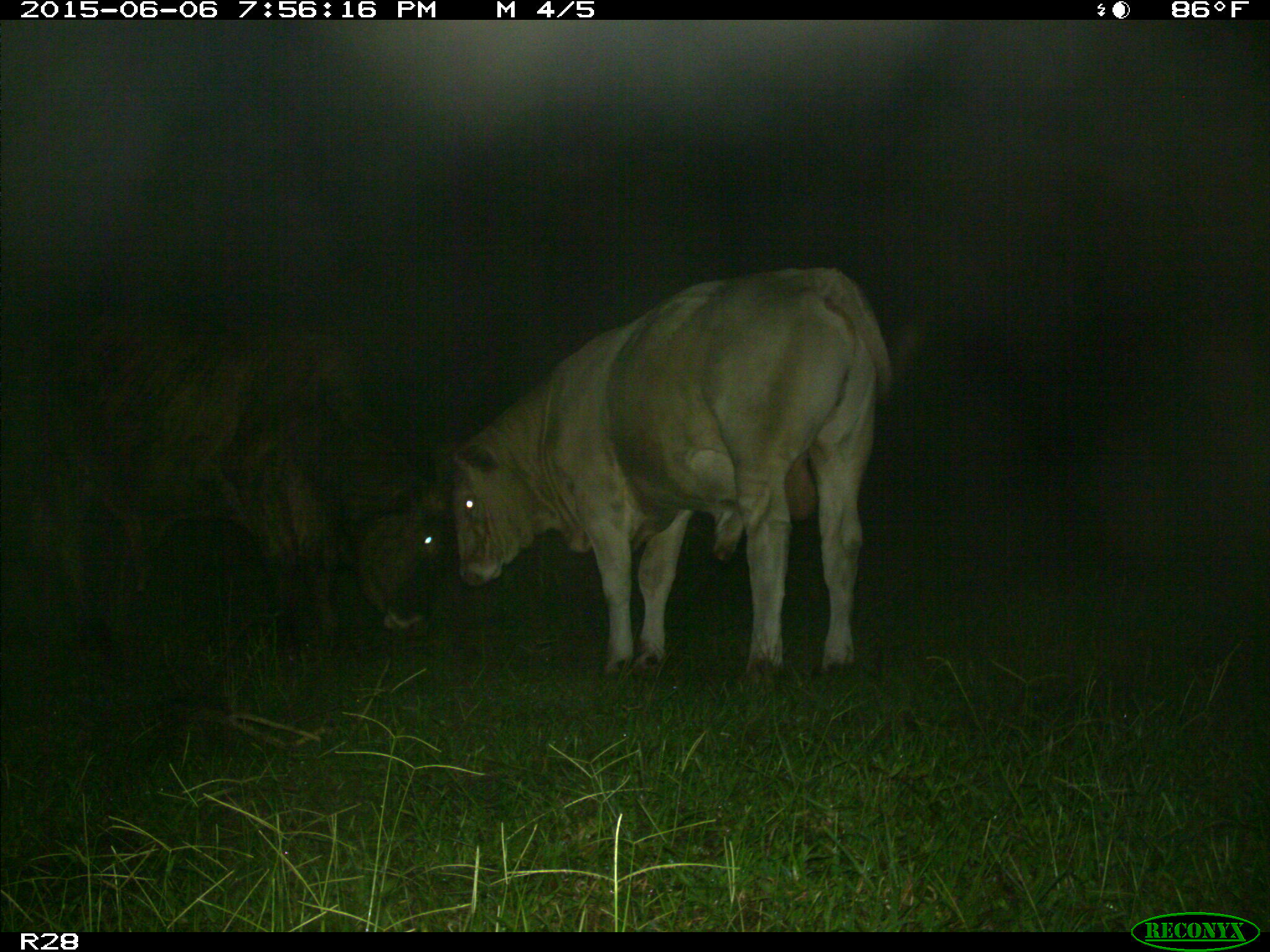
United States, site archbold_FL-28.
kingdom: Animalia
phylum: Chordata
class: Mammalia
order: Artiodactyla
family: Bovidae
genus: Bos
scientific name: Bos taurus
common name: domestic cow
Bos taurus (domestic cow).